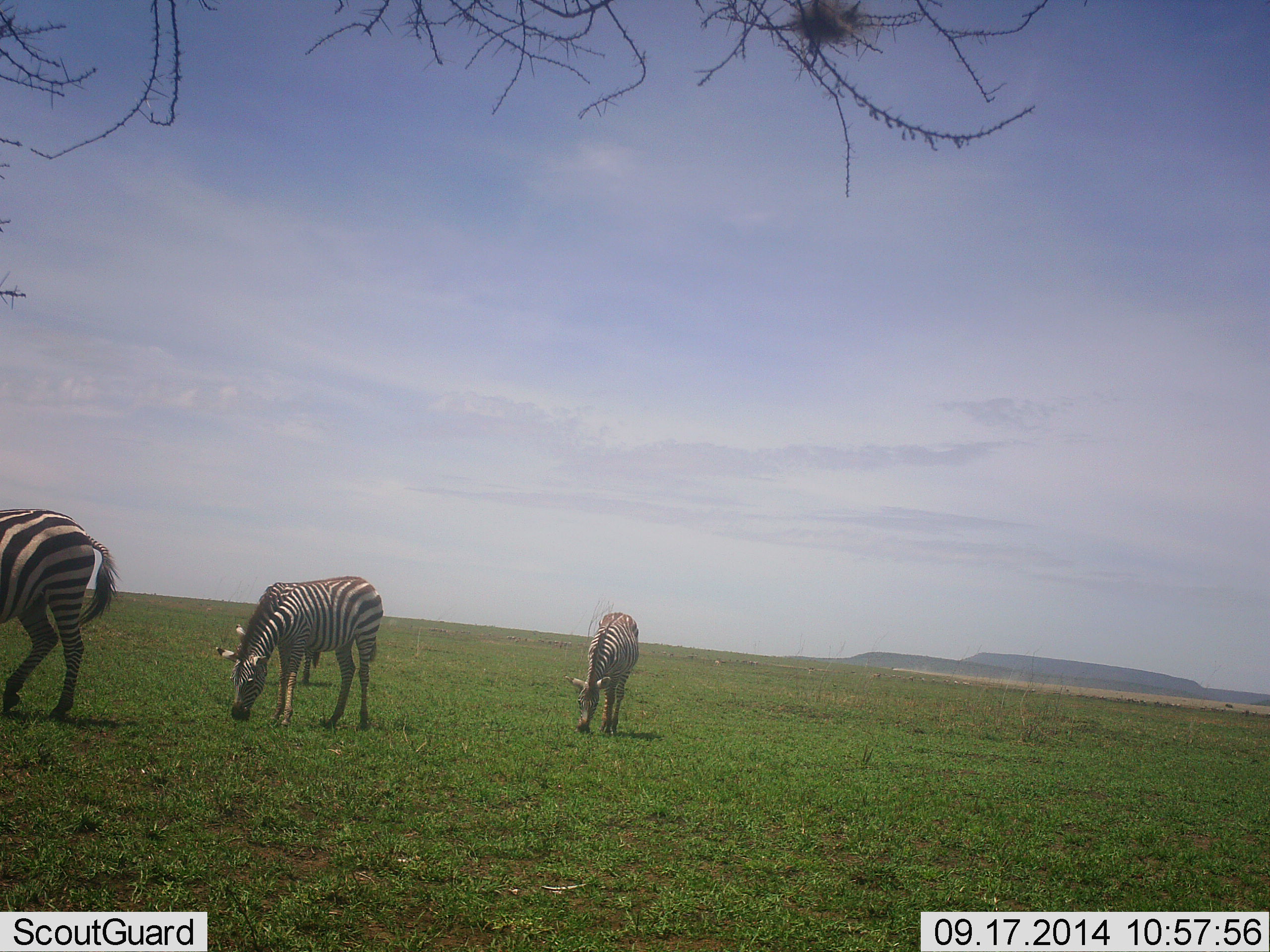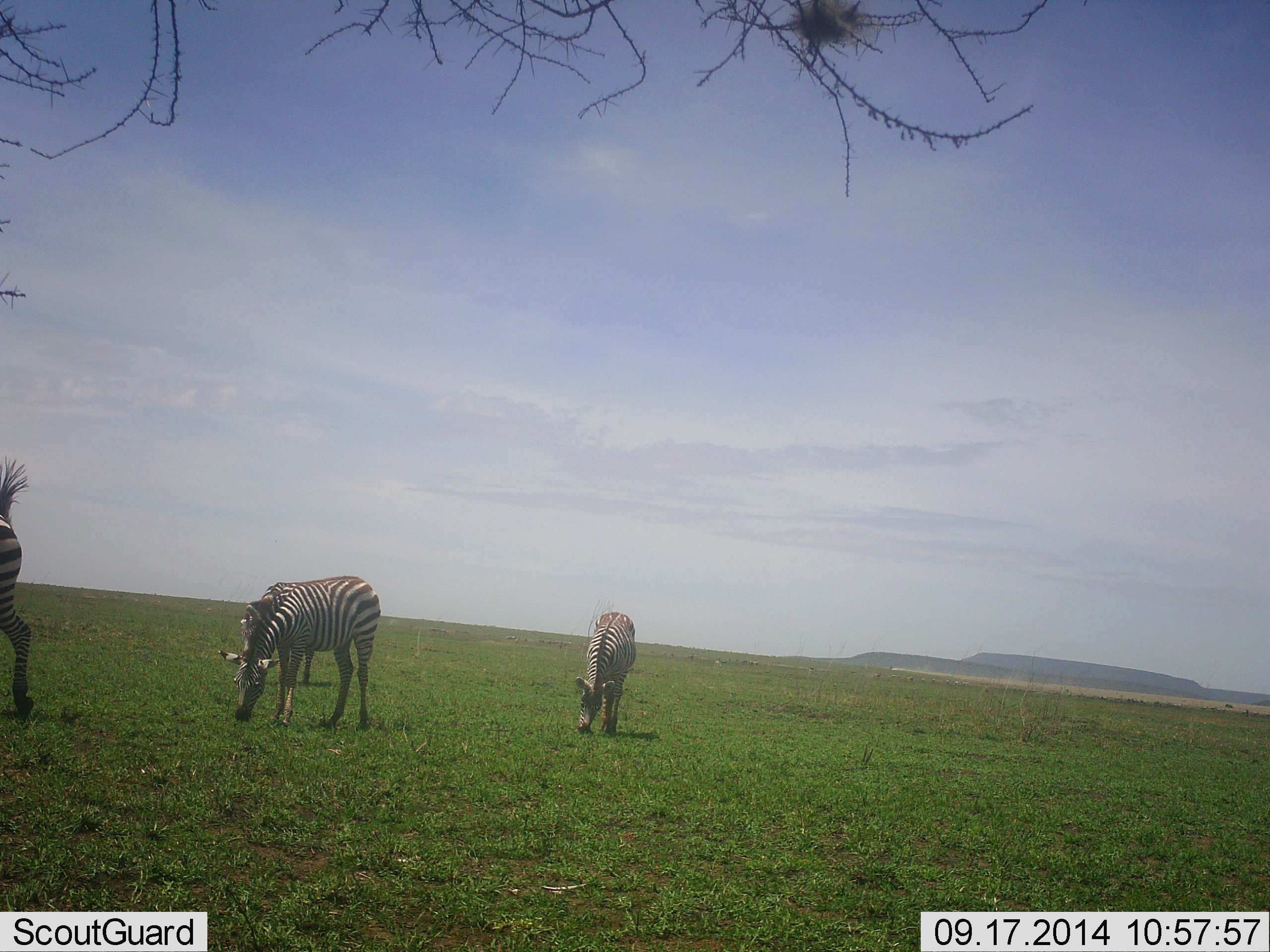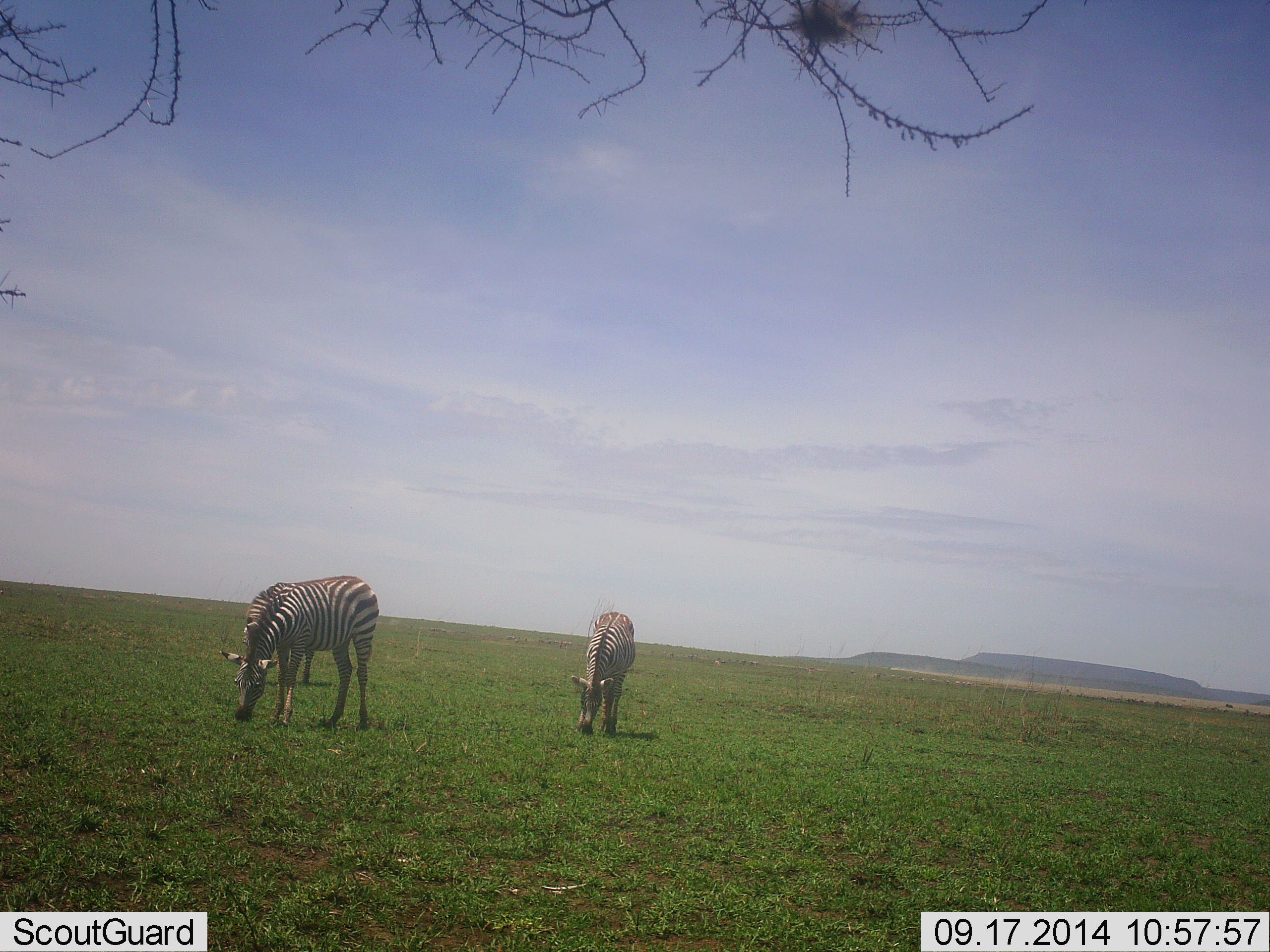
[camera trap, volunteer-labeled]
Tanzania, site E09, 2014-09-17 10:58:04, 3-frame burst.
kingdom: Animalia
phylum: Chordata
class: Mammalia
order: Perissodactyla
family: Equidae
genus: Equus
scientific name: Equus quagga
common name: plains zebra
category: zebra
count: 4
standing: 10%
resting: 0%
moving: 40%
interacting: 0%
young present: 0%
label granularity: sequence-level